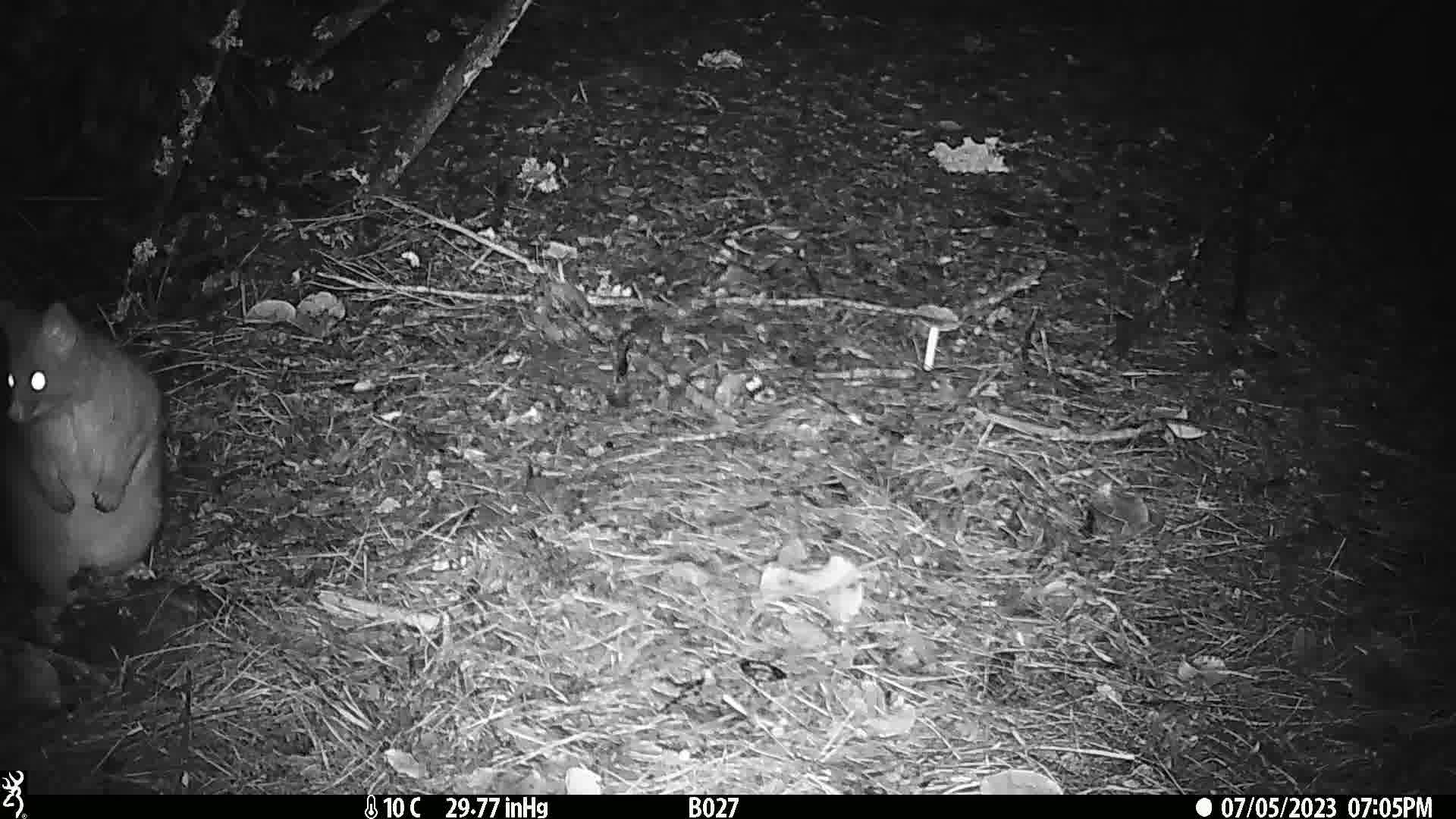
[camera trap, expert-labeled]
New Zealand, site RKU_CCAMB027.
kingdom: Animalia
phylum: Chordata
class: Mammalia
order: Diprotodontia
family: Phalangeridae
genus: Trichosurus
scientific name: Trichosurus vulpecula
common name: common brushtail possum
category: possum